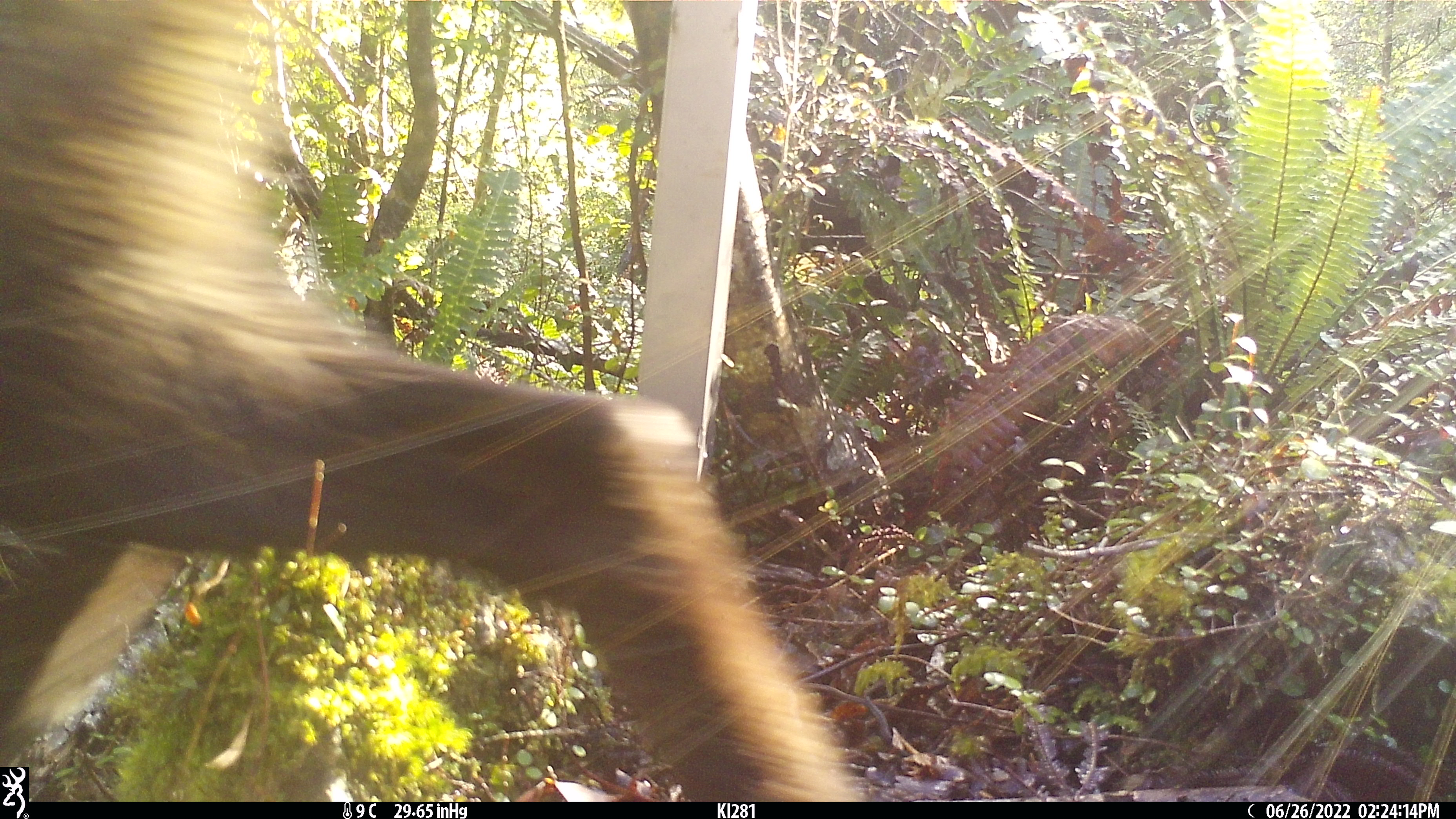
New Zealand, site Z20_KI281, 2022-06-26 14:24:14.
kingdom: Animalia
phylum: Chordata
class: Mammalia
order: Artiodactyla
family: Bovidae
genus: Rupicapra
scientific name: Rupicapra rupicapra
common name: alpine chamois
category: chamois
Chamois (alpine chamois) (Rupicapra rupicapra).